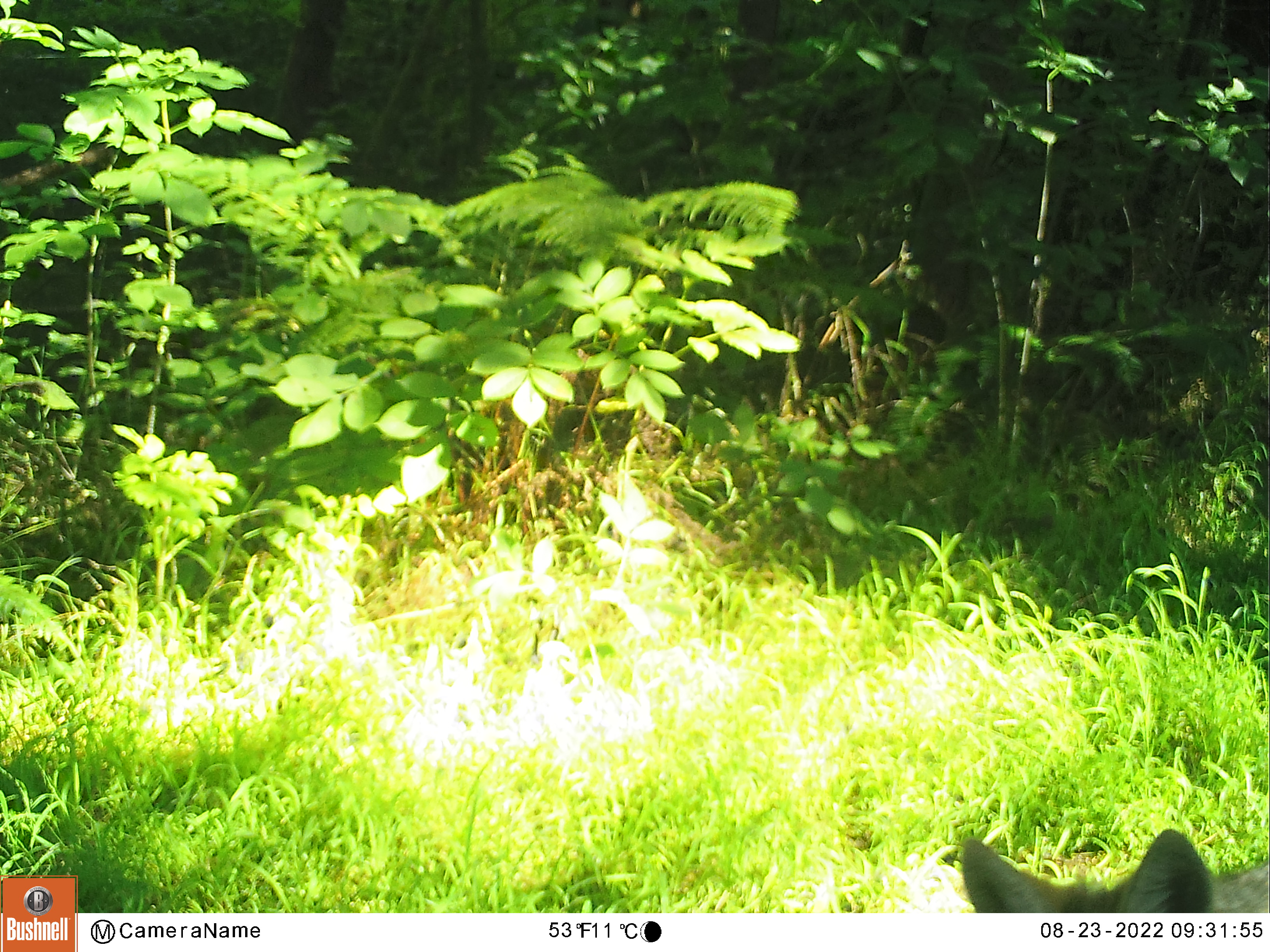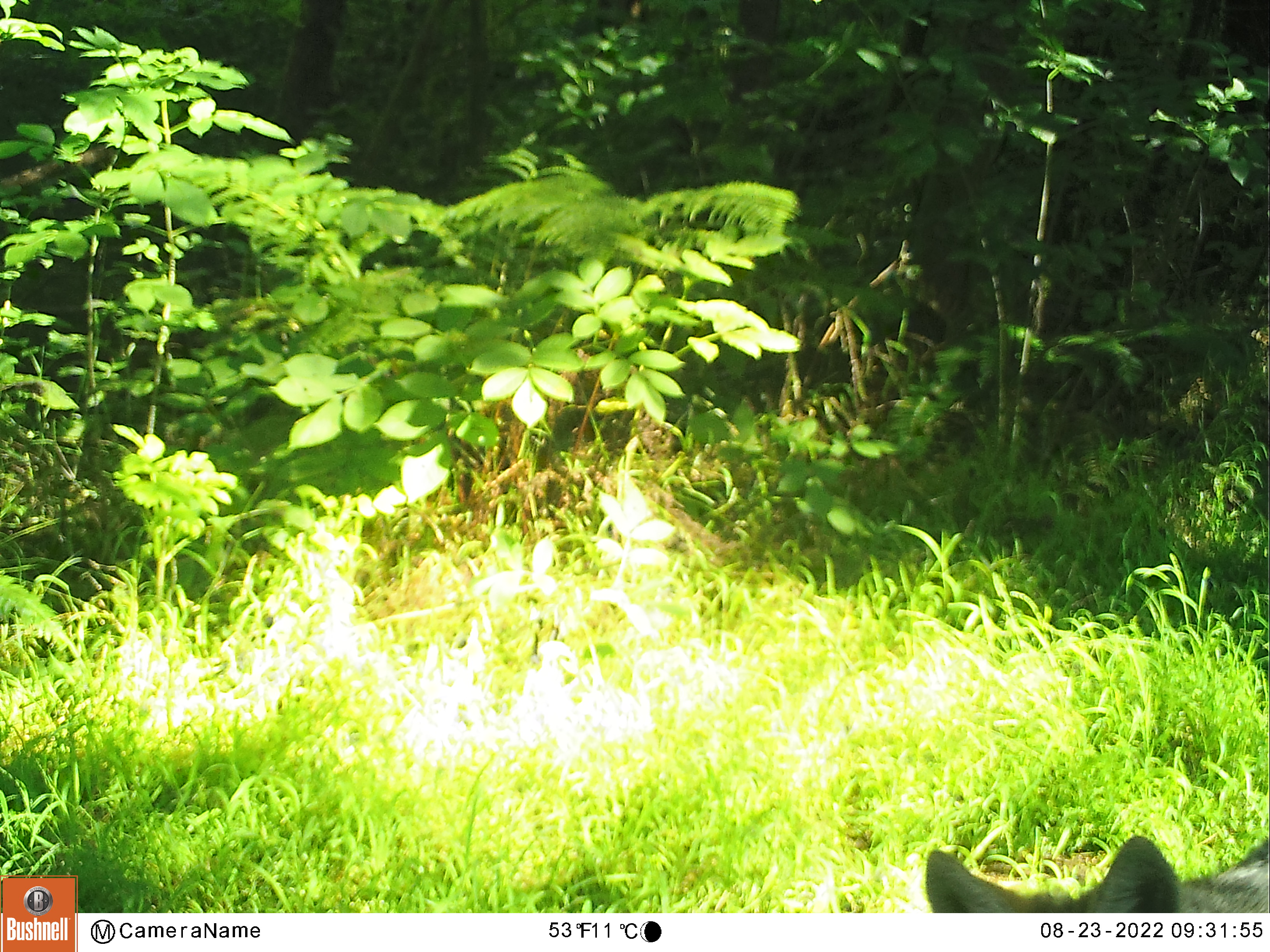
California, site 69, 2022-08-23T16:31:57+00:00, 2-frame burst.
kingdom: Animalia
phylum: Chordata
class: Mammalia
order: Carnivora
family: Canidae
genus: Urocyon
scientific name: Urocyon cinereoargenteus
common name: gray fox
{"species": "gray fox (Urocyon cinereoargenteus)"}